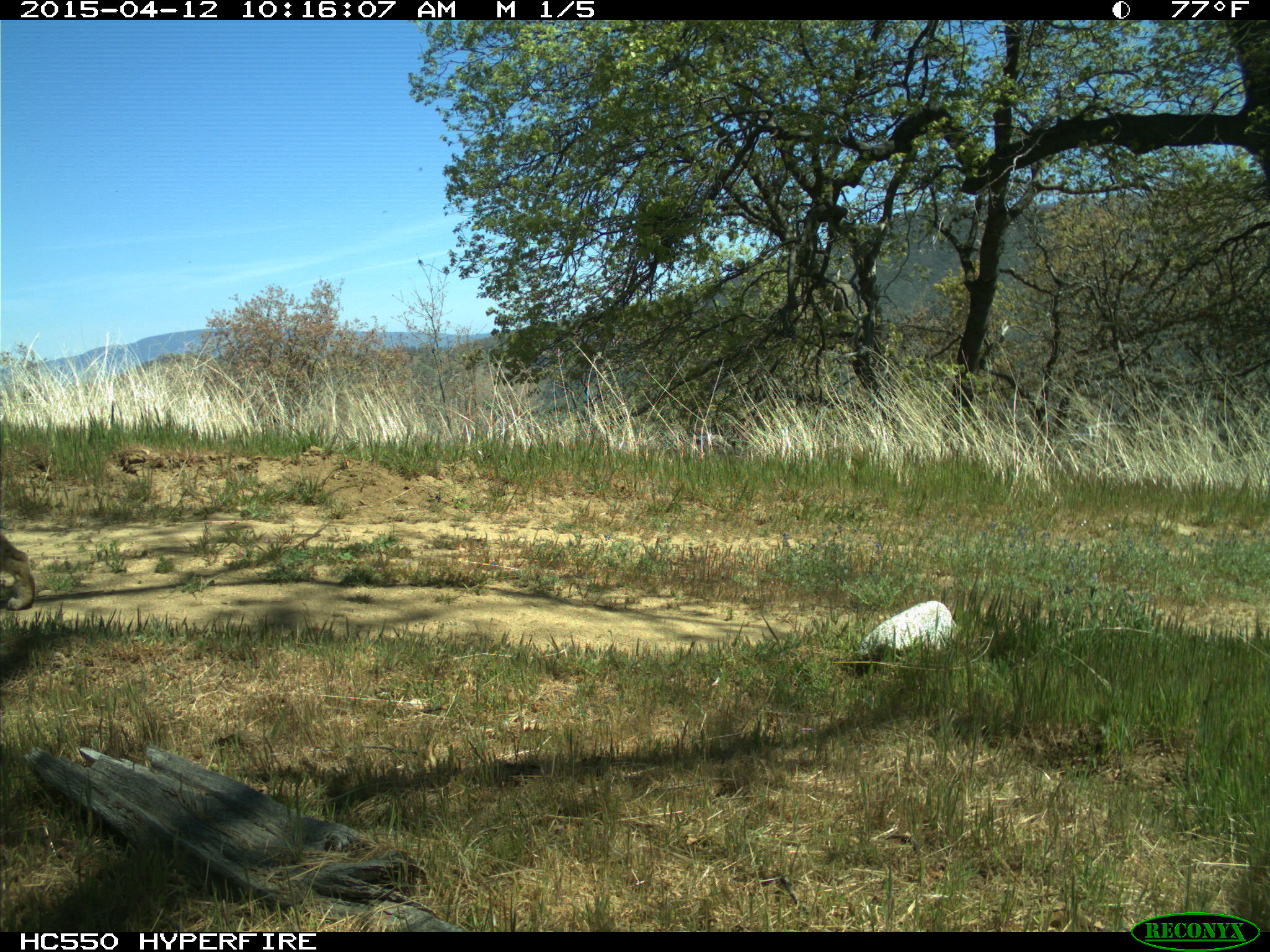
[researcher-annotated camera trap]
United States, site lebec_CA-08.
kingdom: Animalia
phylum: Chordata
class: Mammalia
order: Carnivora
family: Felidae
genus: Lynx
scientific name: Lynx rufus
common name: bobcat